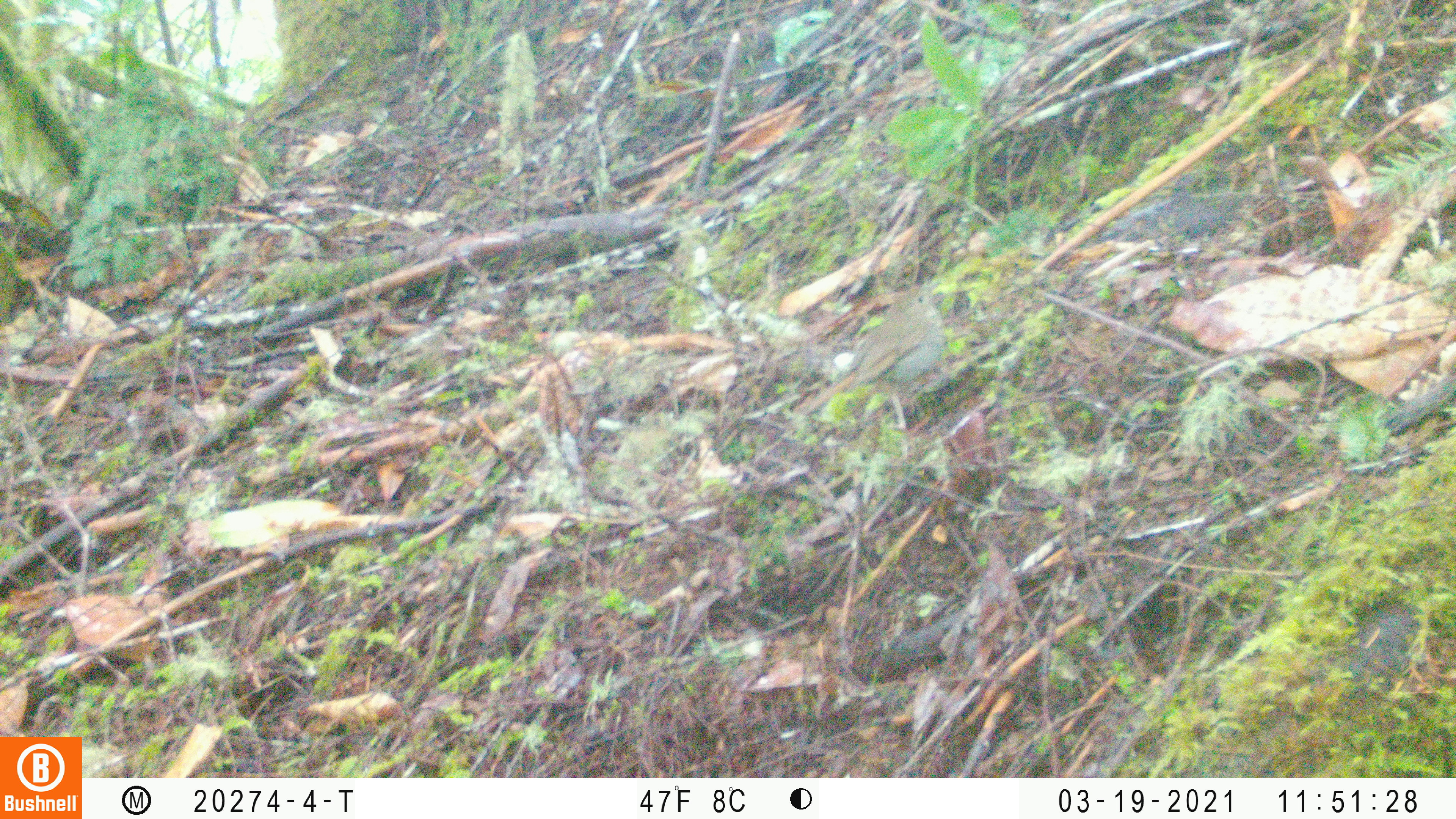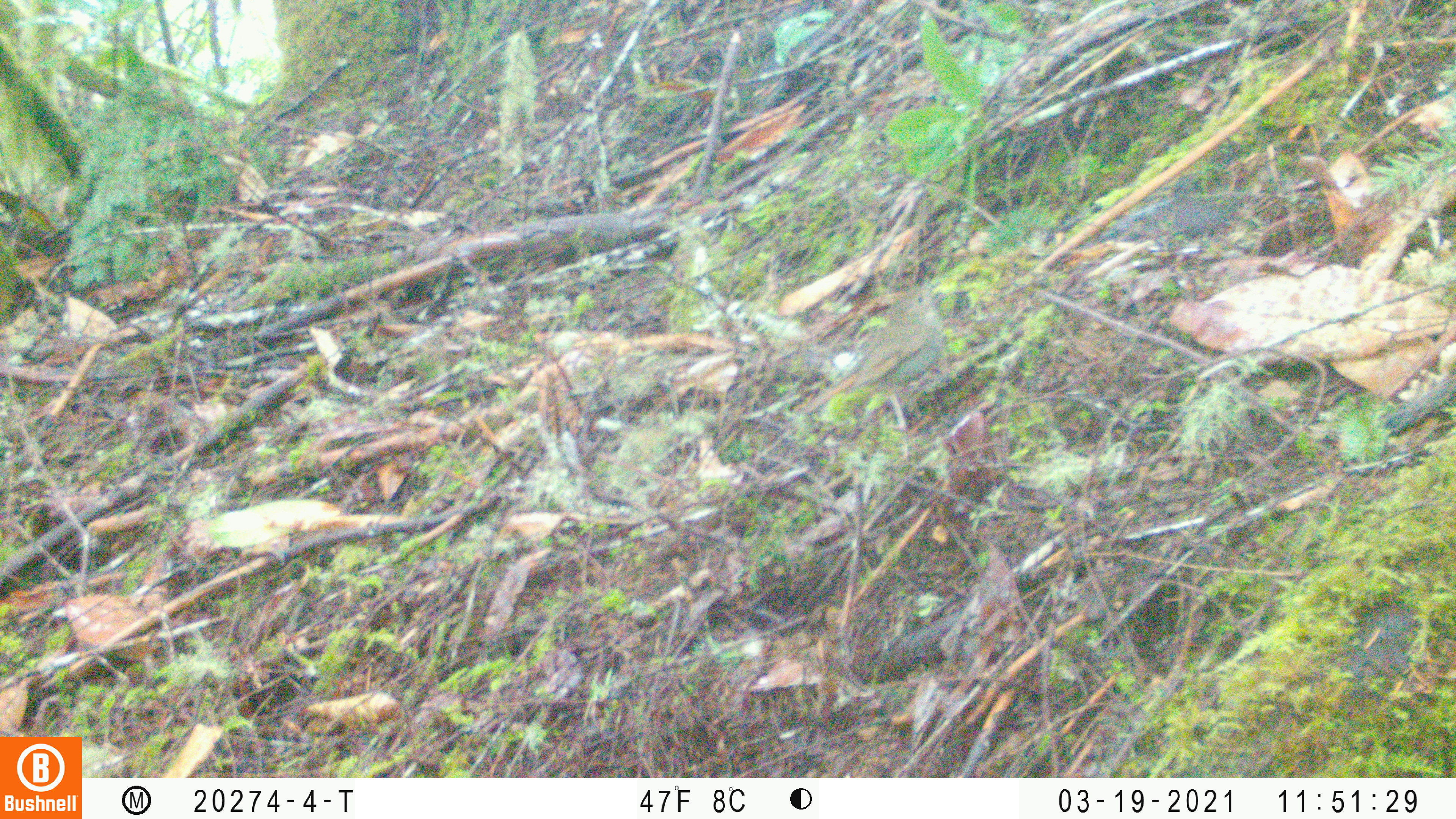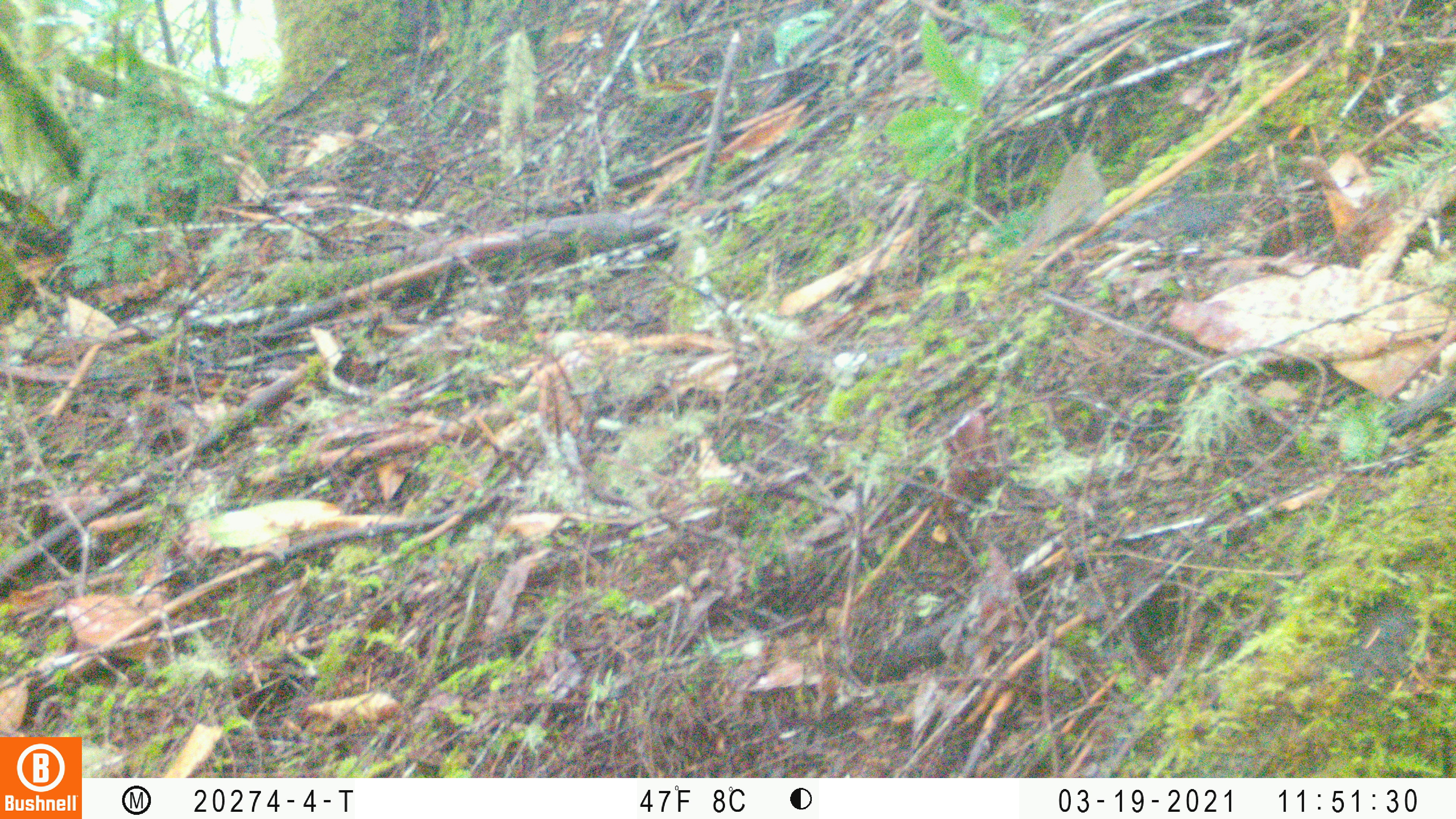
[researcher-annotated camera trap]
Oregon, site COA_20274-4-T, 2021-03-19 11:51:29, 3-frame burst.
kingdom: Animalia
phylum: Chordata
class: Aves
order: Passeriformes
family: Turdidae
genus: Catharus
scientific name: Catharus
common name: brown thrushes and nightingale-thrushes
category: catharus species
Catharus species (brown thrushes and nightingale-thrushes) (Catharus).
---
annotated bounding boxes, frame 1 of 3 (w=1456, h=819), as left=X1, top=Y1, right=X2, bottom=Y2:
catharus species: left=791, top=277, right=948, bottom=422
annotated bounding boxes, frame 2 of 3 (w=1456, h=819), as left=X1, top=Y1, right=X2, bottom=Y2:
catharus species: left=790, top=274, right=948, bottom=452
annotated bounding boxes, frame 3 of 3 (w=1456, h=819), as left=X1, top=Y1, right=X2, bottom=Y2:
catharus species: left=1000, top=142, right=1114, bottom=286